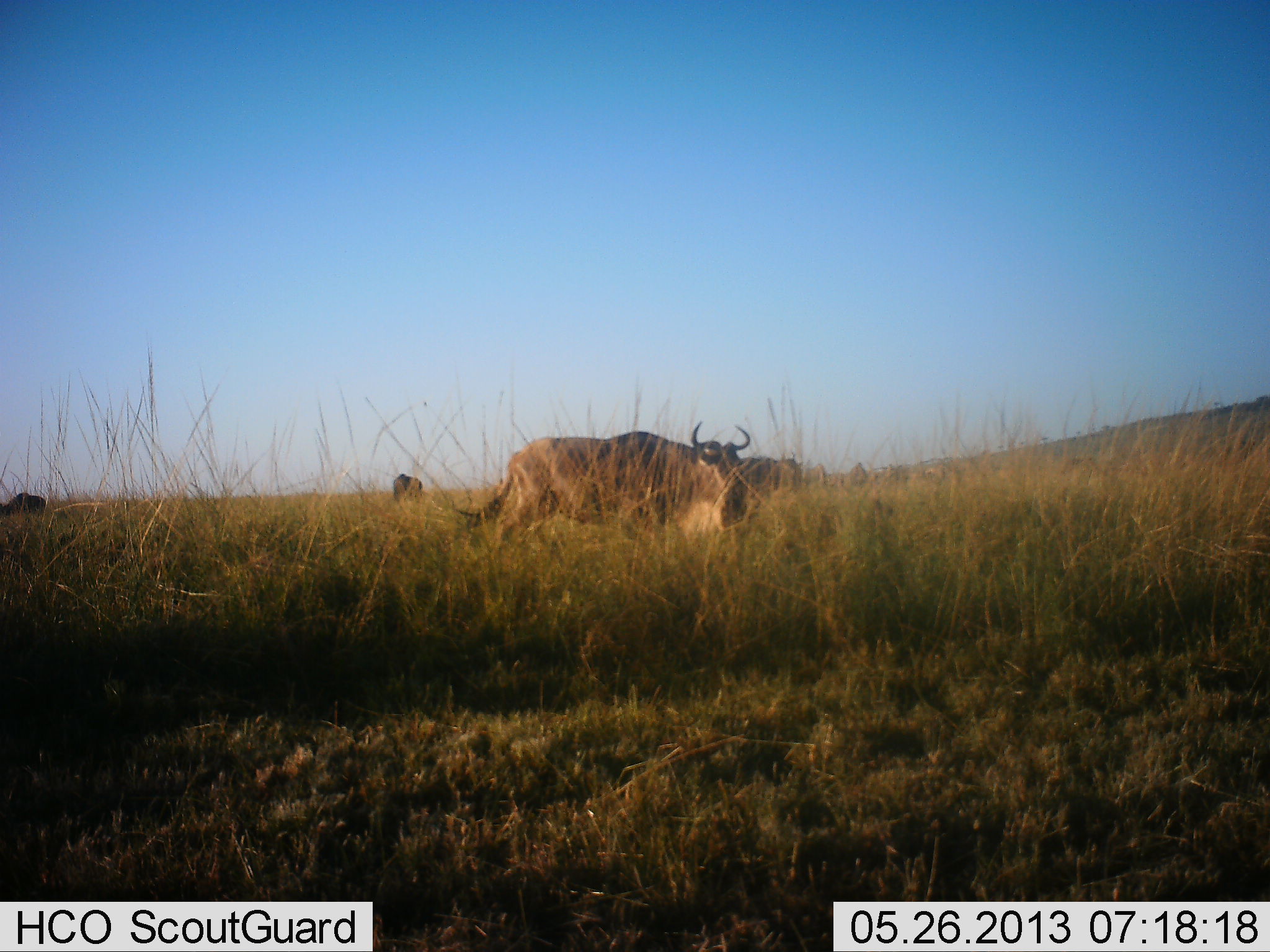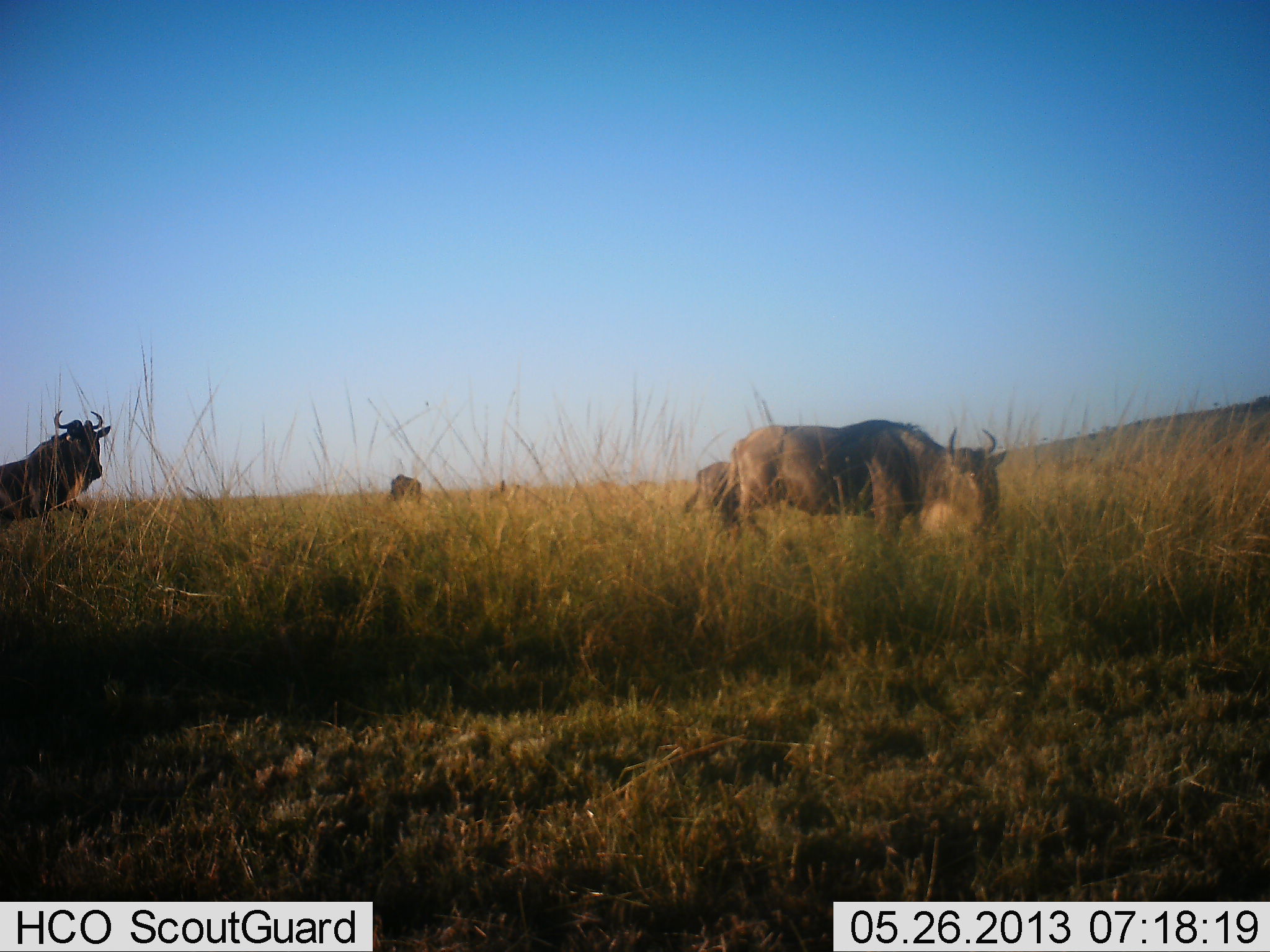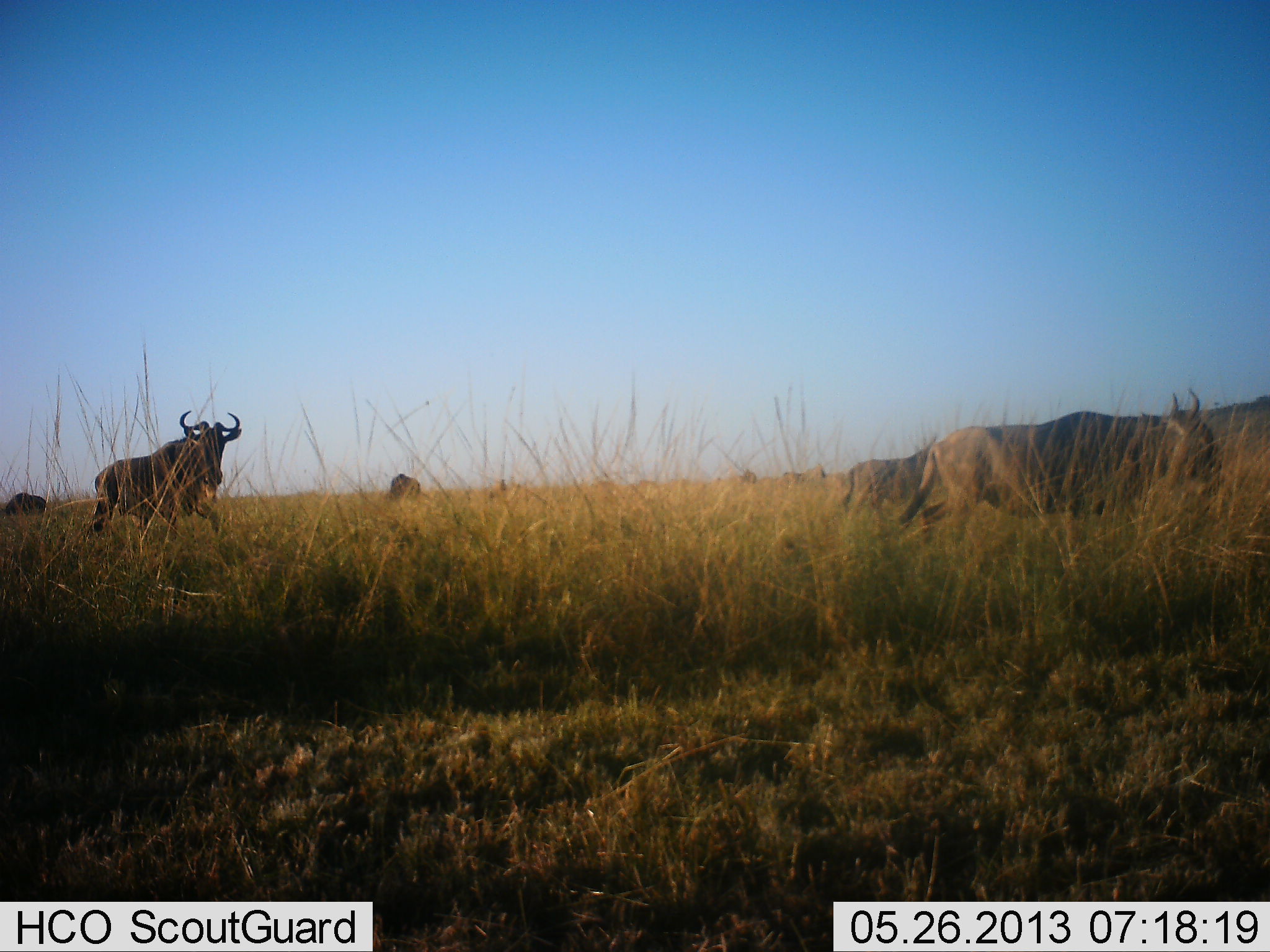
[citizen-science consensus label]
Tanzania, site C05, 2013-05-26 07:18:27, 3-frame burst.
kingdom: Animalia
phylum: Chordata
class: Mammalia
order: Artiodactyla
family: Bovidae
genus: Connochaetes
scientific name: Connochaetes taurinus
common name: blue wildebeest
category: wildebeest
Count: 4.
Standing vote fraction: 31%.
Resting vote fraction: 0%.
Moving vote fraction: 81%.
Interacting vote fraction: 0%.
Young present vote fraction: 3%.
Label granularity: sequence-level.